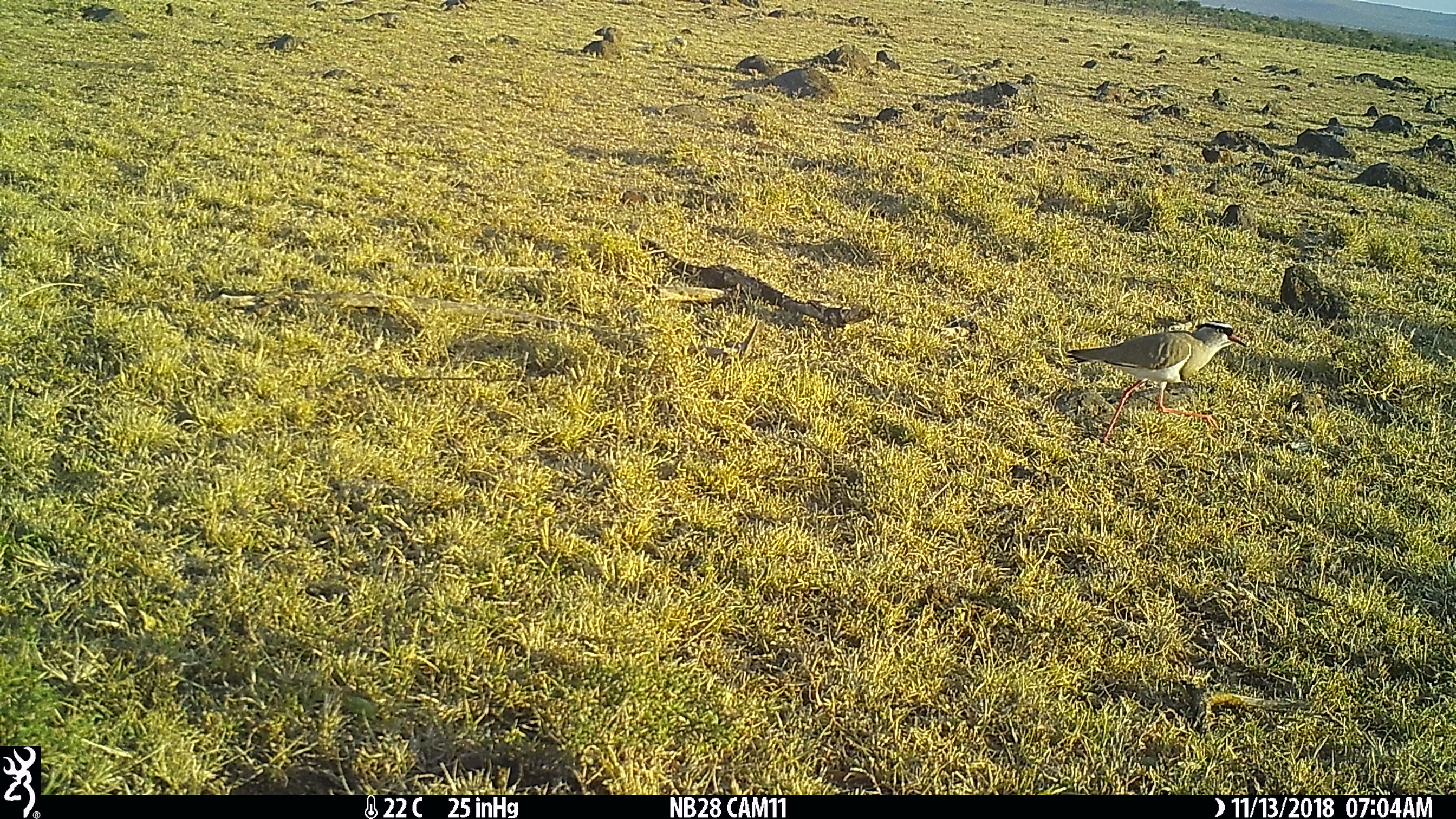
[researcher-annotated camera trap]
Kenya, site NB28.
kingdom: Animalia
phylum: Chordata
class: Aves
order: Charadriiformes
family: Charadriidae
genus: Vanellus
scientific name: Vanellus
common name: lapwing